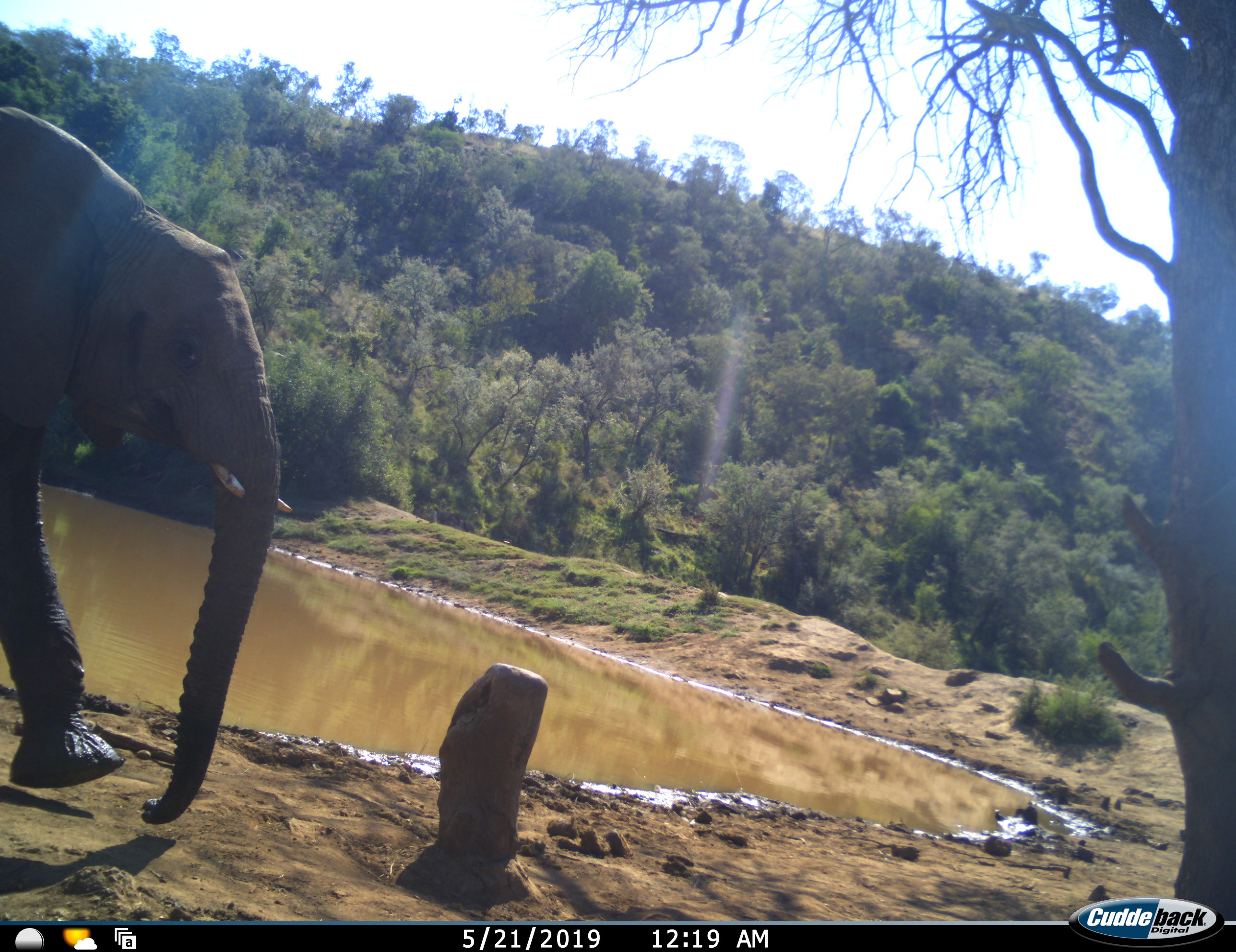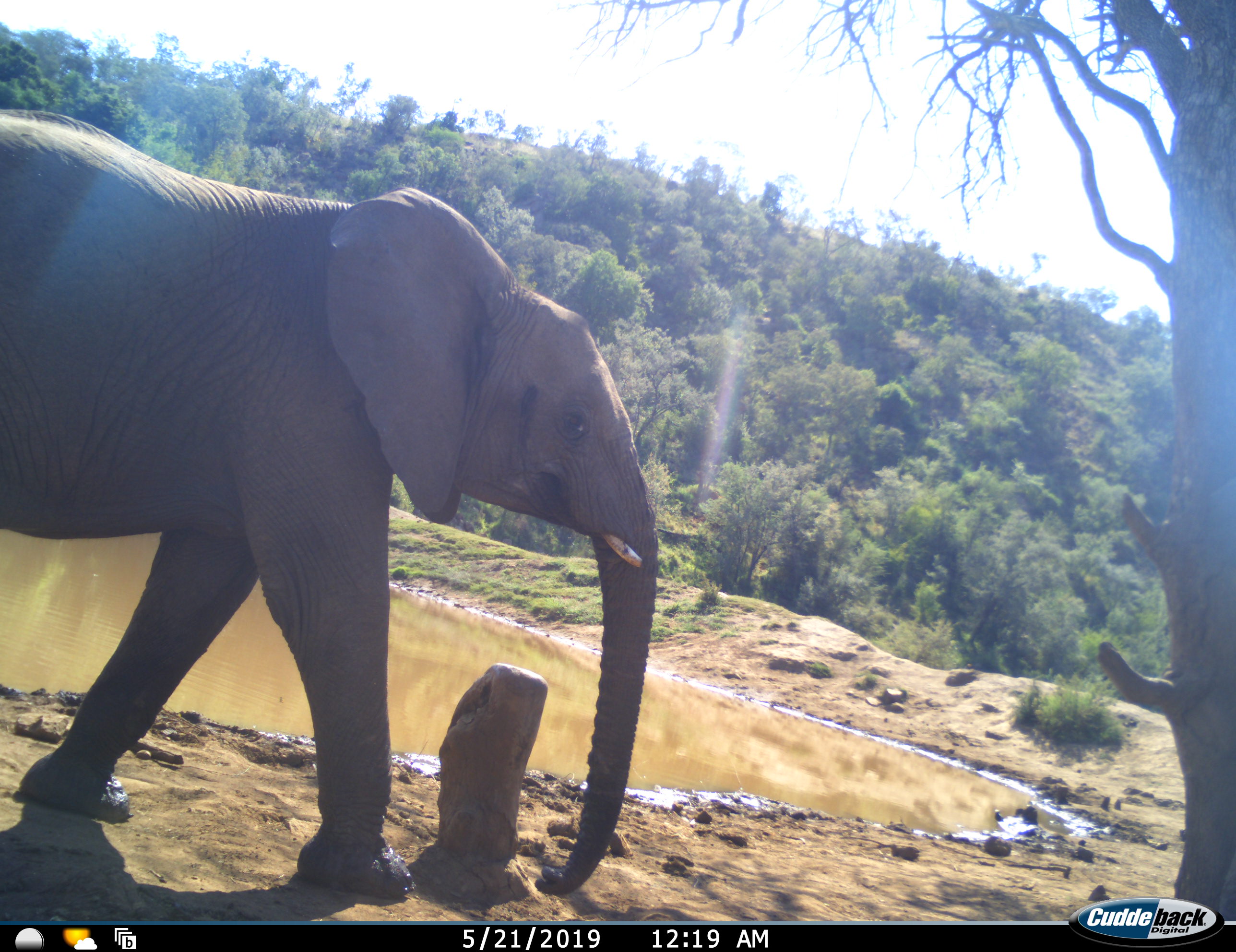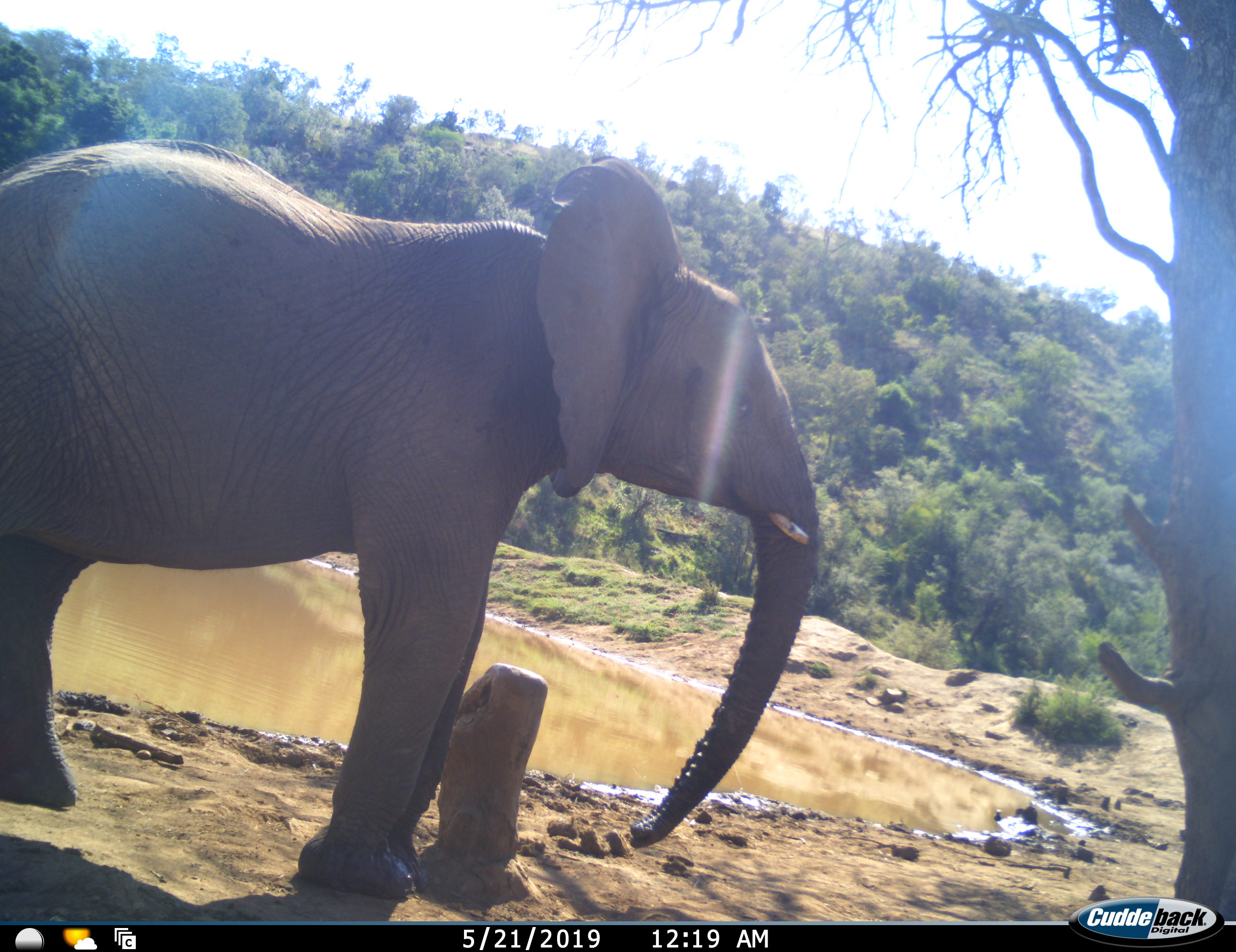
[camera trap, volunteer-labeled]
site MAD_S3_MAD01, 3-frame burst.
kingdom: Animalia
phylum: Chordata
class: Mammalia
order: Proboscidea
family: Elephantidae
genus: Loxodonta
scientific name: Loxodonta africana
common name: african bush elephant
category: elephant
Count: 1.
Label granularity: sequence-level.